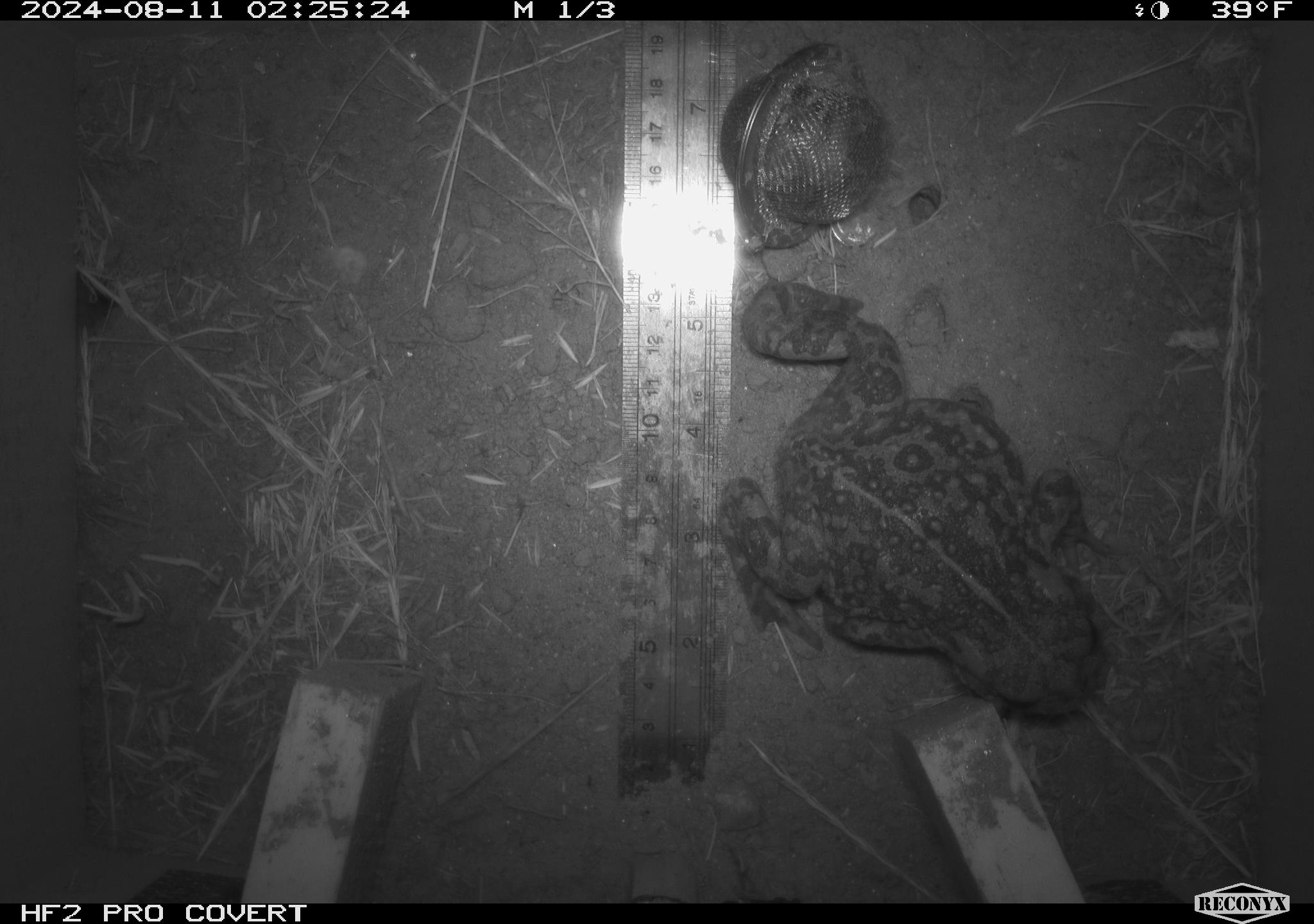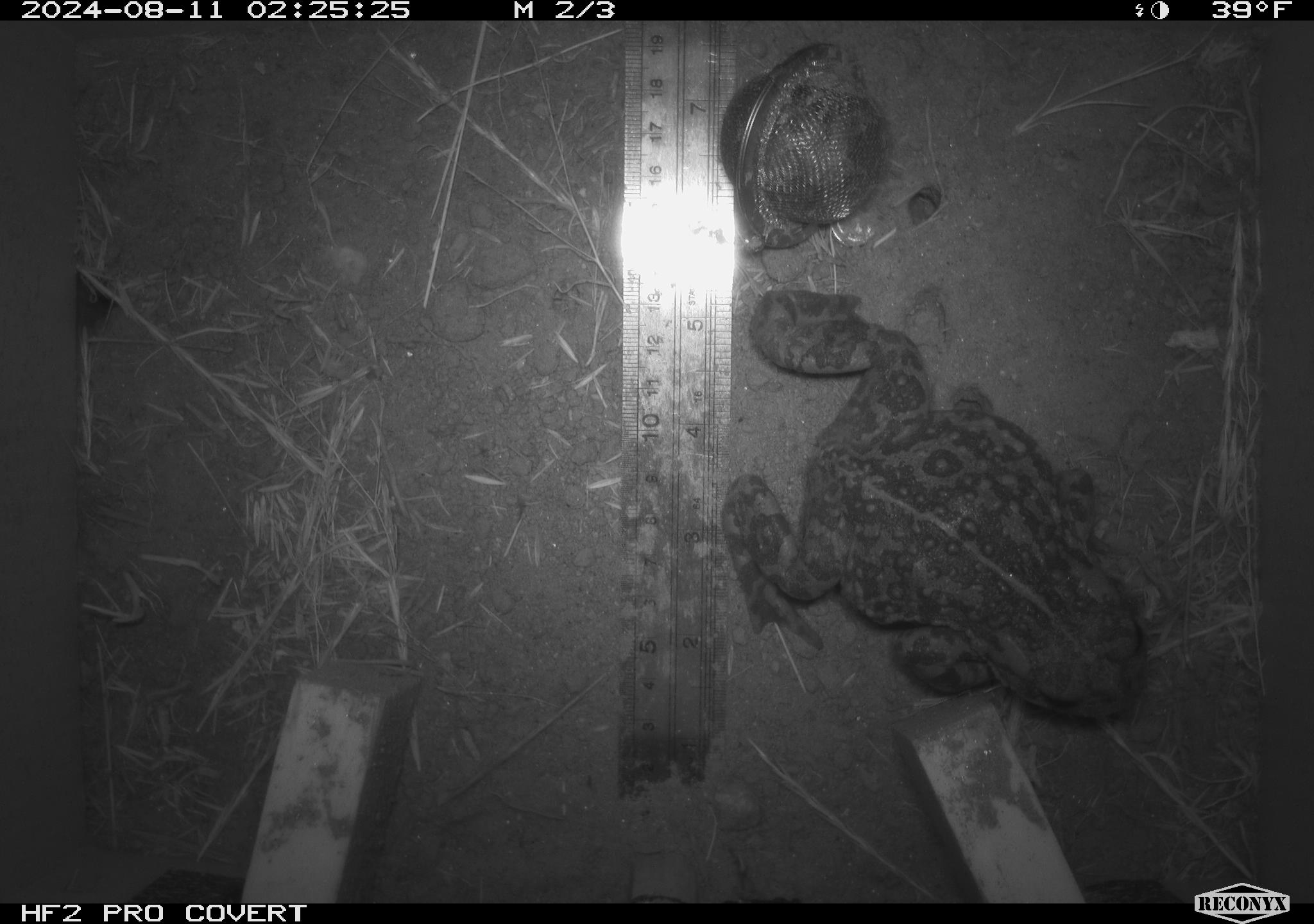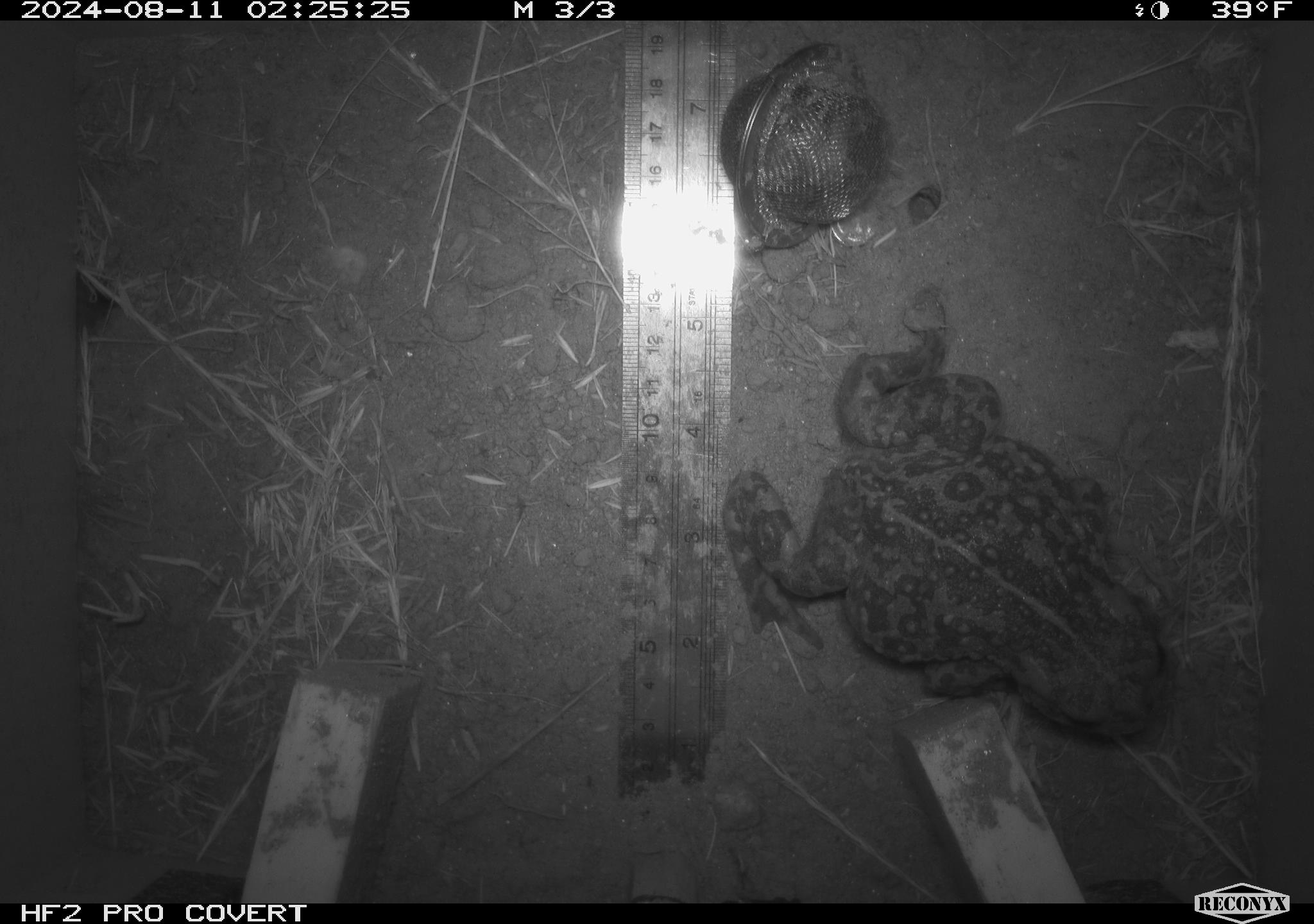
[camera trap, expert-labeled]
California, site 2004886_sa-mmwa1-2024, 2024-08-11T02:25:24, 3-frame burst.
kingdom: Animalia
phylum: Chordata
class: Amphibia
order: Anura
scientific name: Anura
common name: frogs